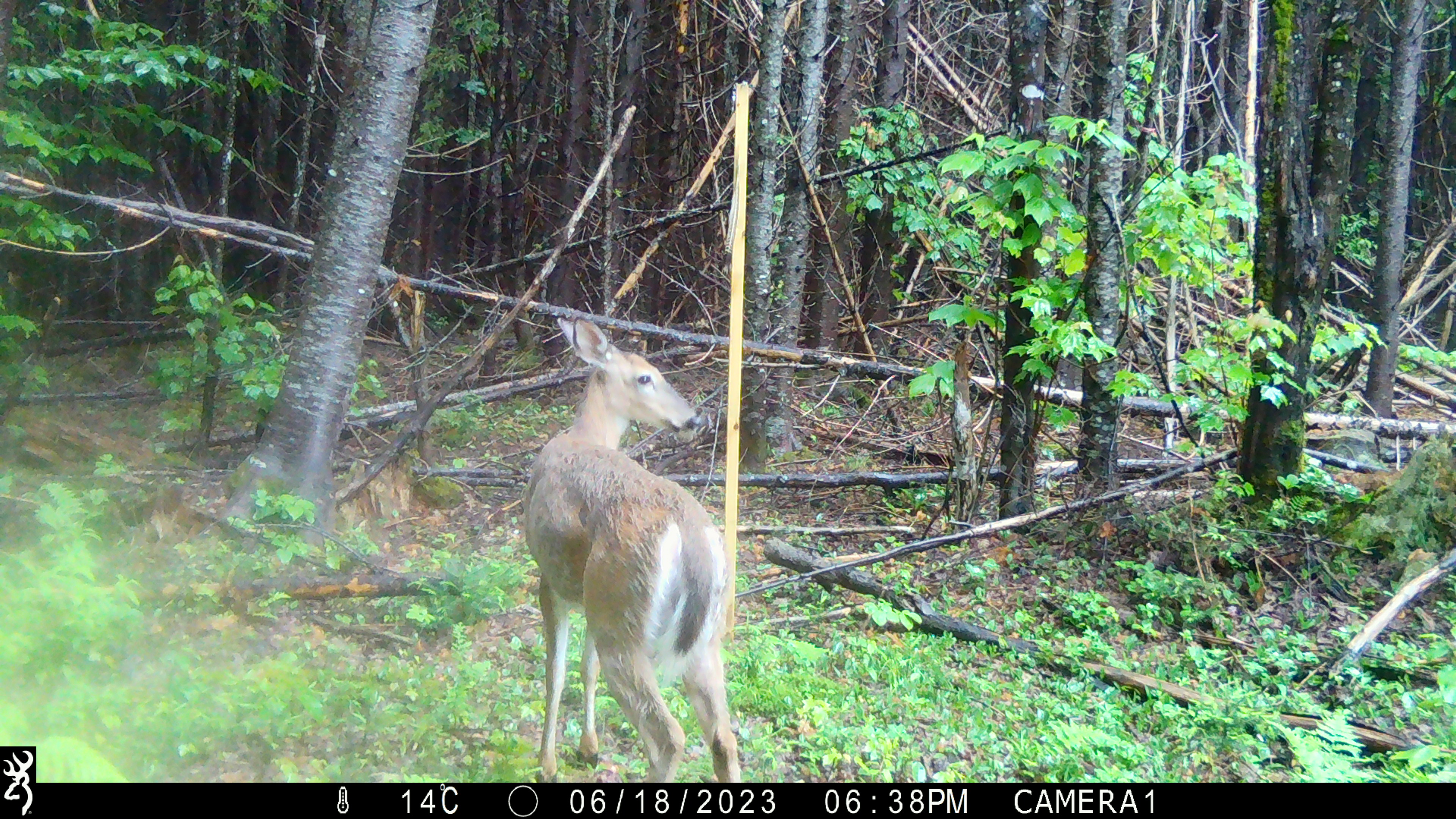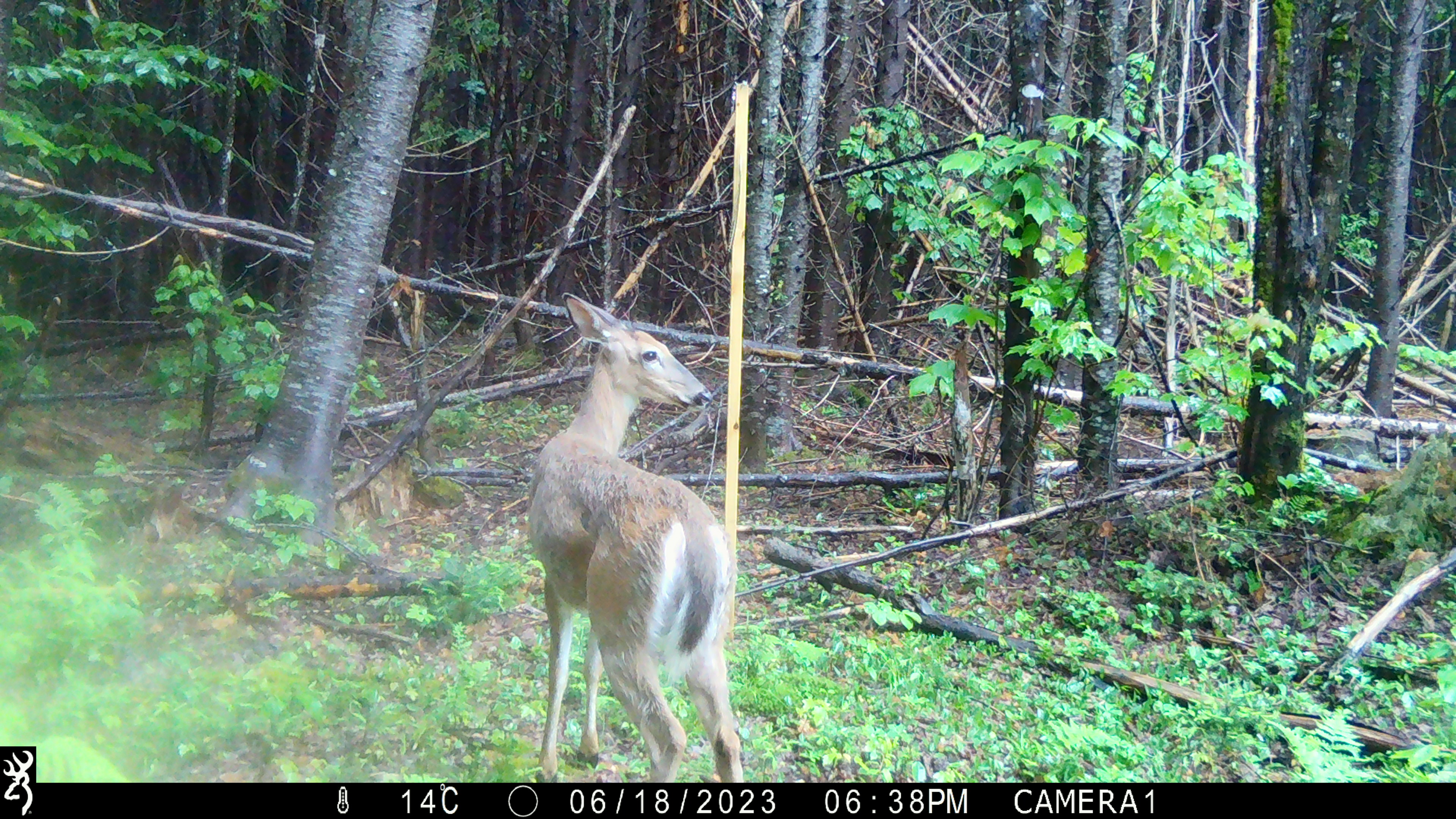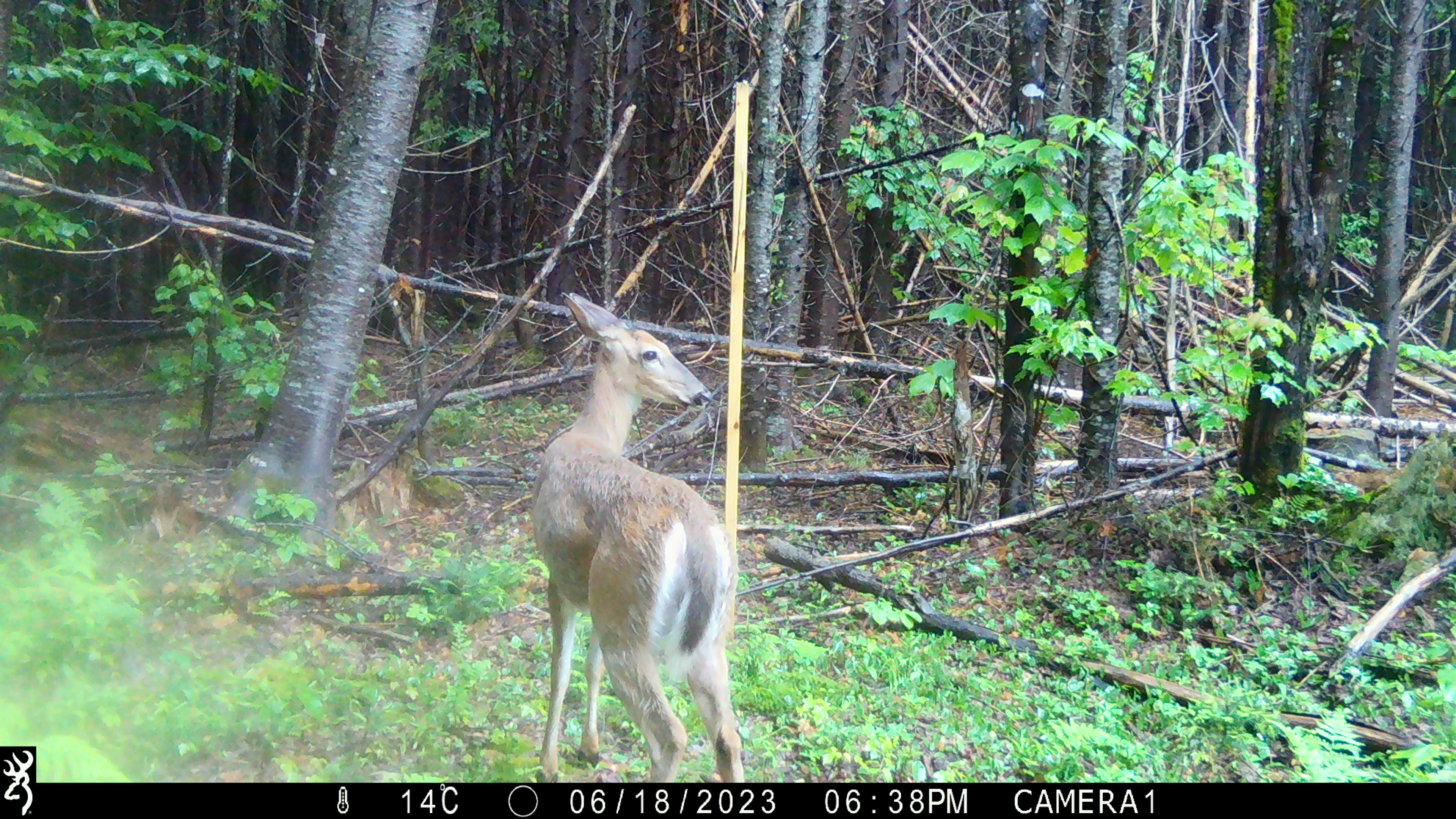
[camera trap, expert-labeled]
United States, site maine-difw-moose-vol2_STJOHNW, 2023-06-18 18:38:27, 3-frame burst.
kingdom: Animalia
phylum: Chordata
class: Mammalia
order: Artiodactyla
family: Cervidae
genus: Odocoileus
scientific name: Odocoileus virginianus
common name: white-tailed deer